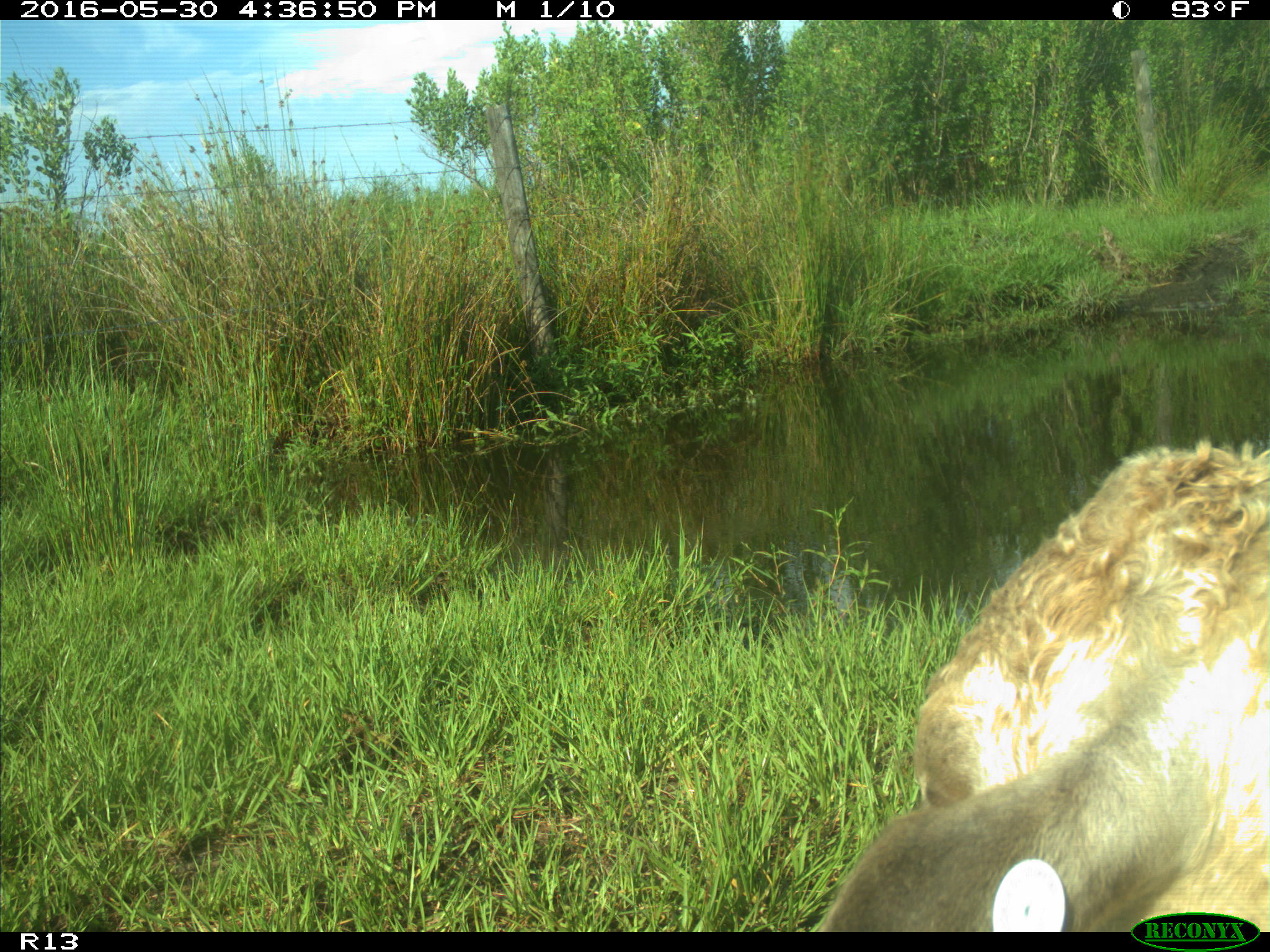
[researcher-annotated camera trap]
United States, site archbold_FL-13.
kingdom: Animalia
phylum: Chordata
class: Mammalia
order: Artiodactyla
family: Bovidae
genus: Bos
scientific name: Bos taurus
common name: domestic cow